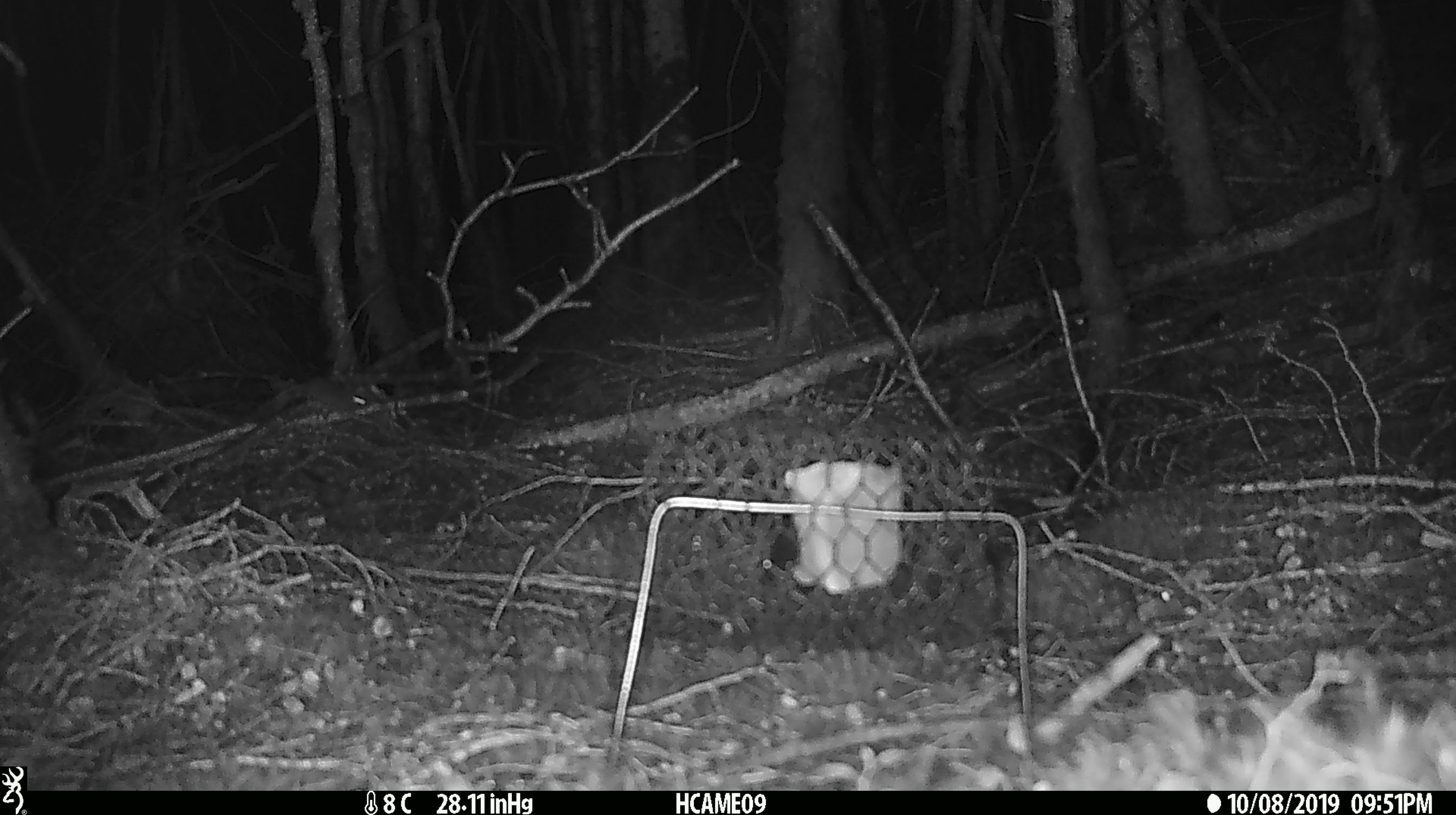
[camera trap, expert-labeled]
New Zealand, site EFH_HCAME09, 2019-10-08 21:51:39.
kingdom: Animalia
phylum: Chordata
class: Mammalia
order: Rodentia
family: Muridae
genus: Mus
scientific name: Mus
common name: mouse